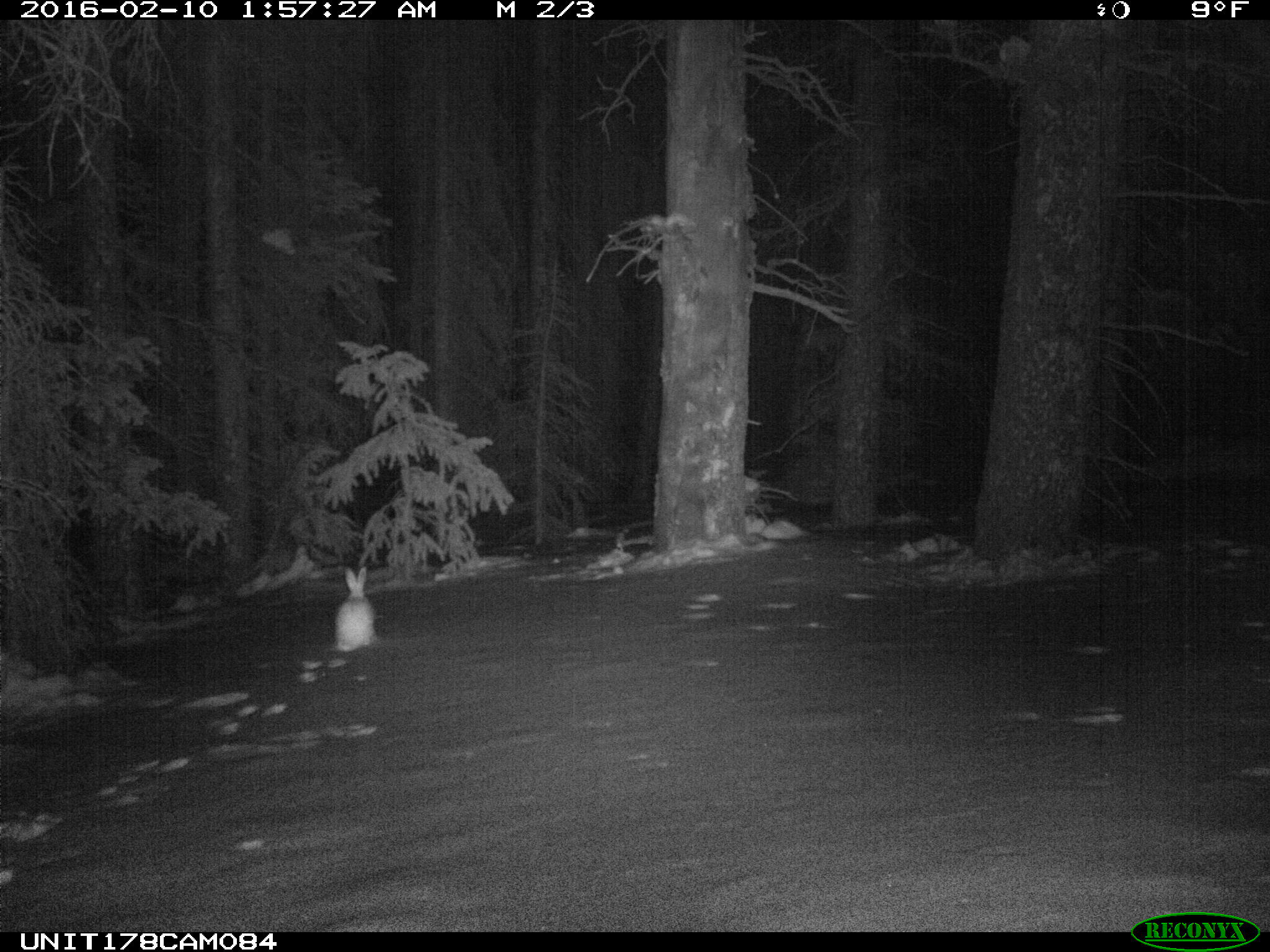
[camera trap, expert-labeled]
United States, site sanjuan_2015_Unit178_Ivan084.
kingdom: Animalia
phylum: Chordata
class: Mammalia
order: Lagomorpha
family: Leporidae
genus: Lepus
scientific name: Lepus americanus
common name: snowshoe hare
Lepus americanus (snowshoe hare).